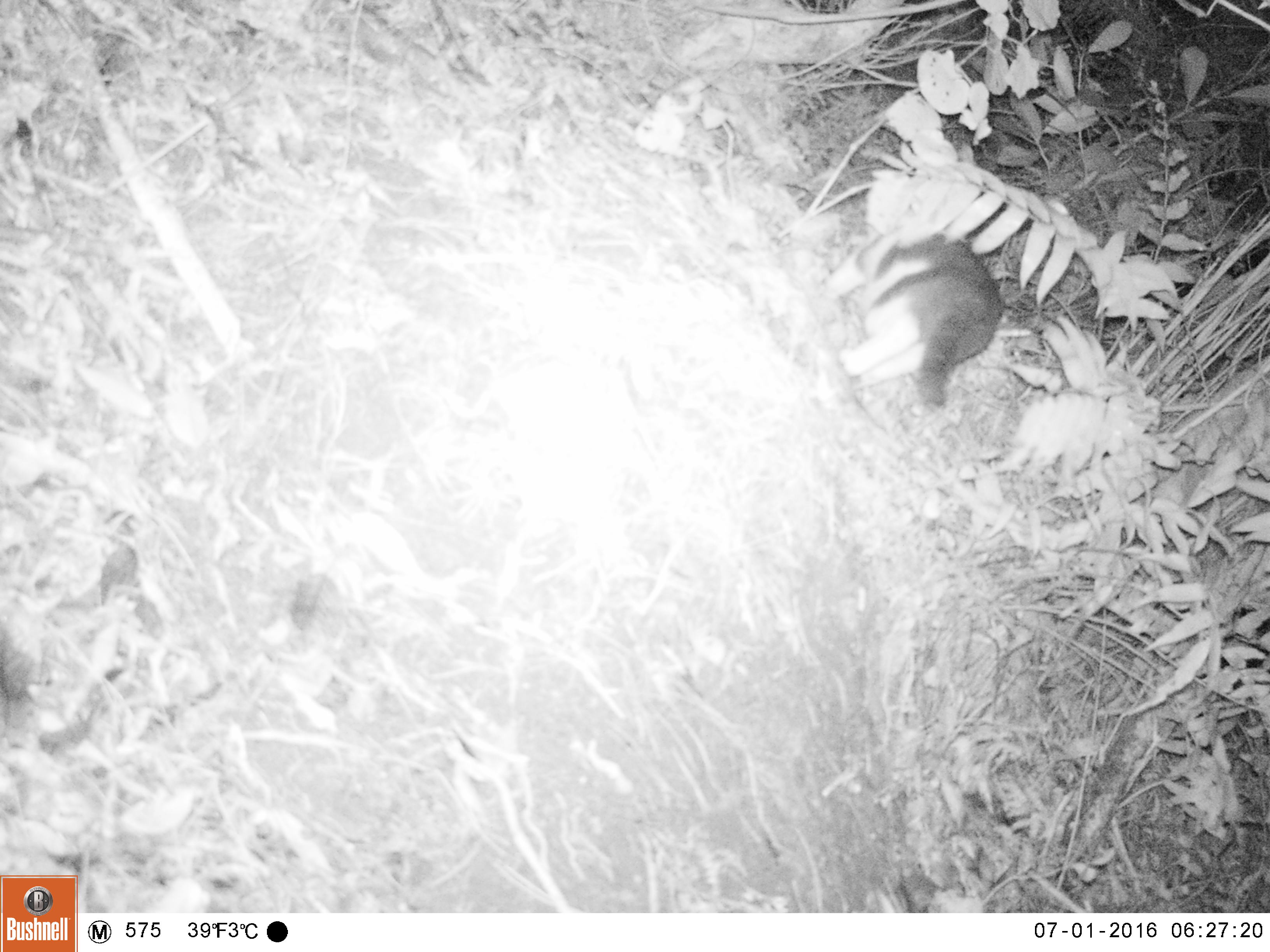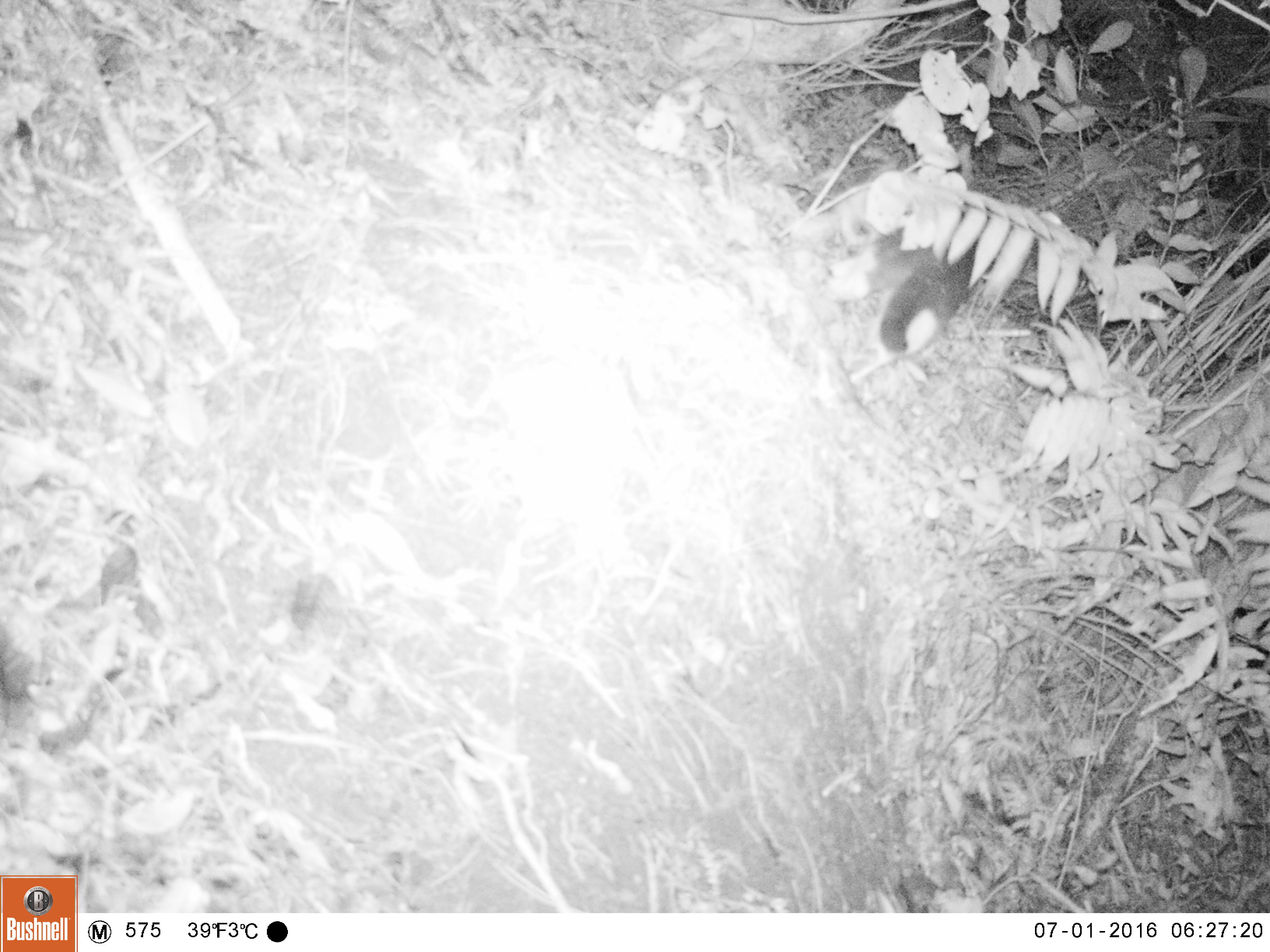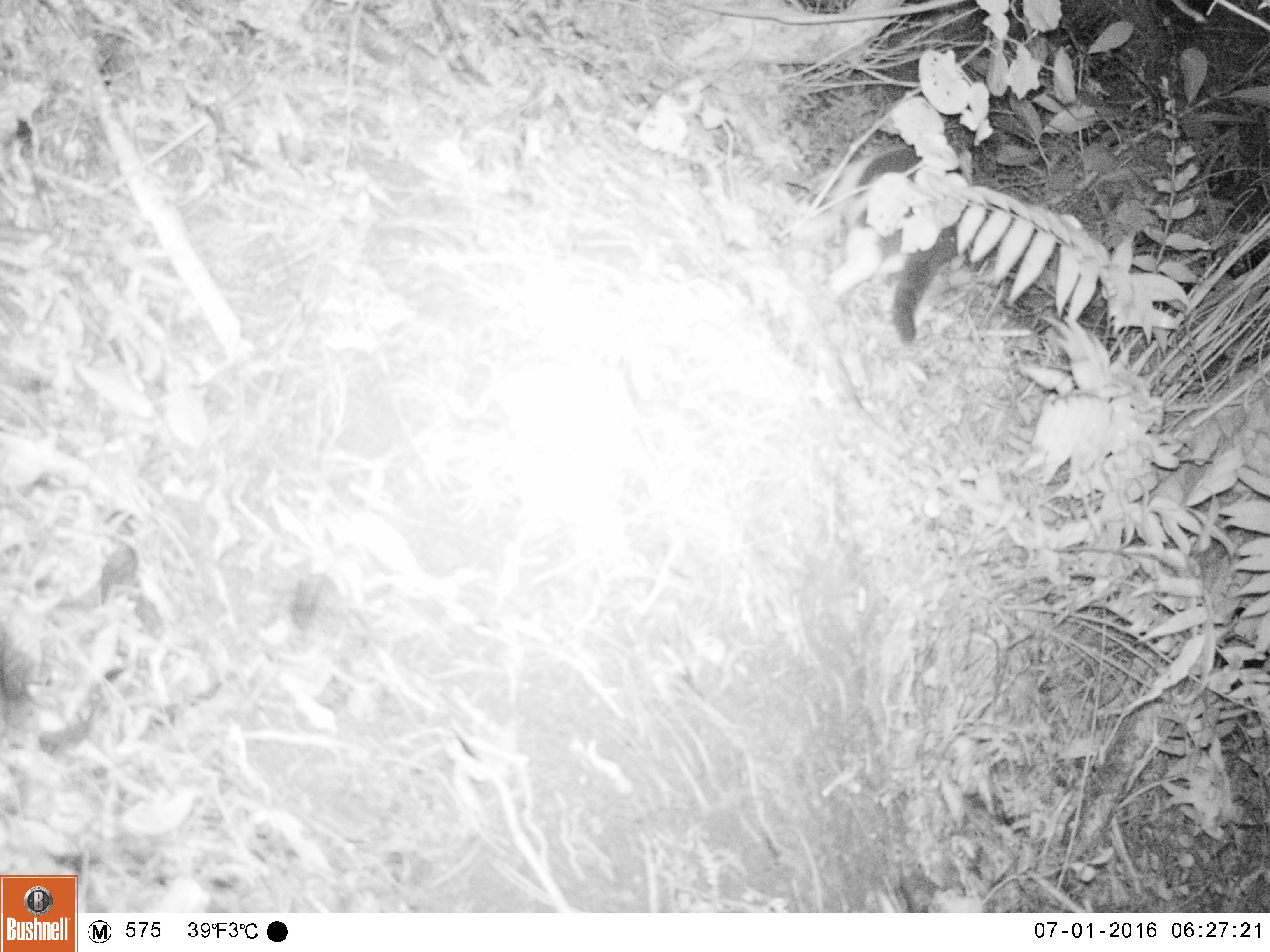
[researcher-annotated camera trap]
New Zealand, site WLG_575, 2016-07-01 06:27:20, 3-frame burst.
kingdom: Animalia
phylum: Chordata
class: Mammalia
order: Carnivora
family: Felidae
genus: Felis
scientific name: Felis catus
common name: domestic cat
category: cat